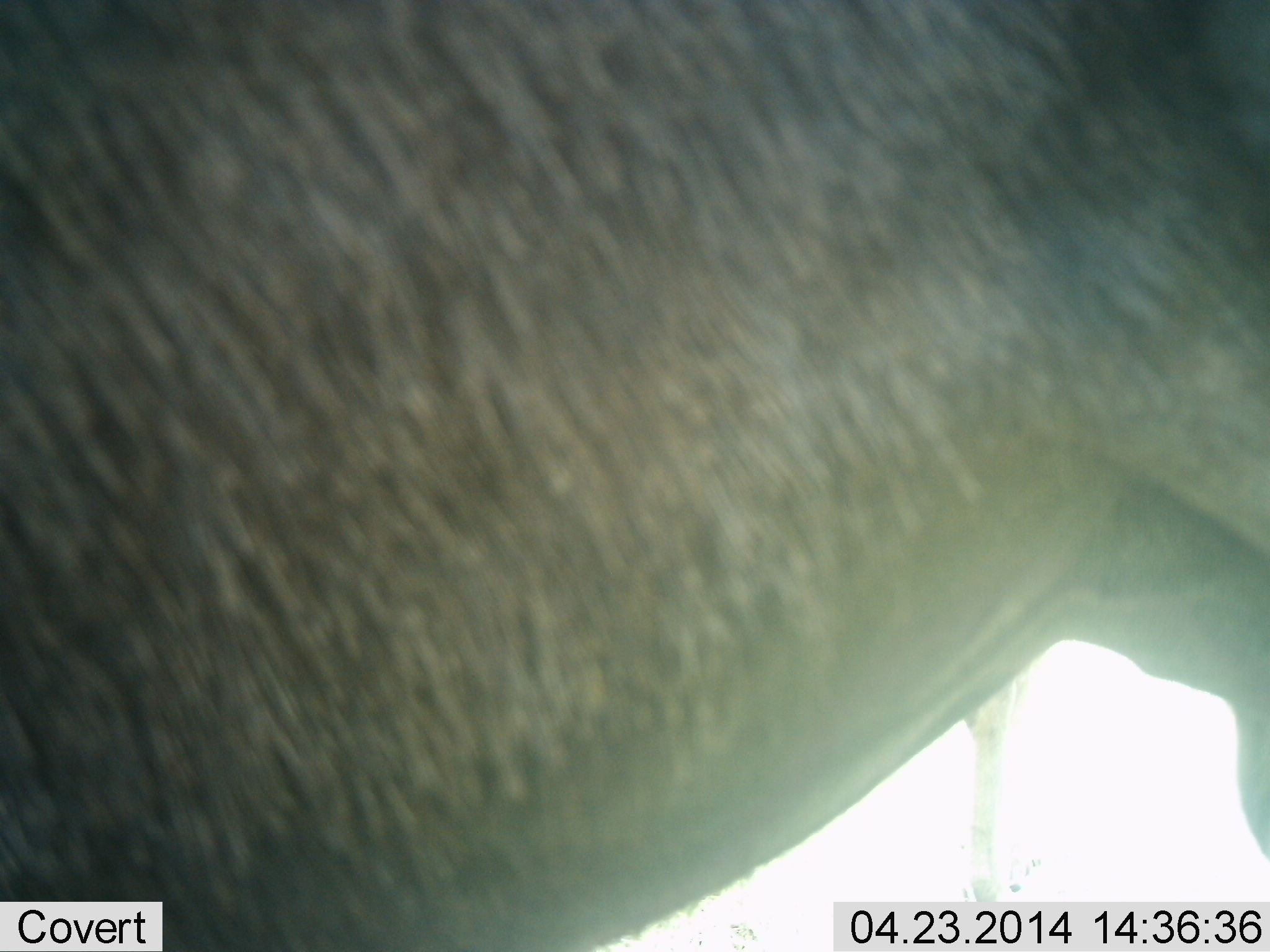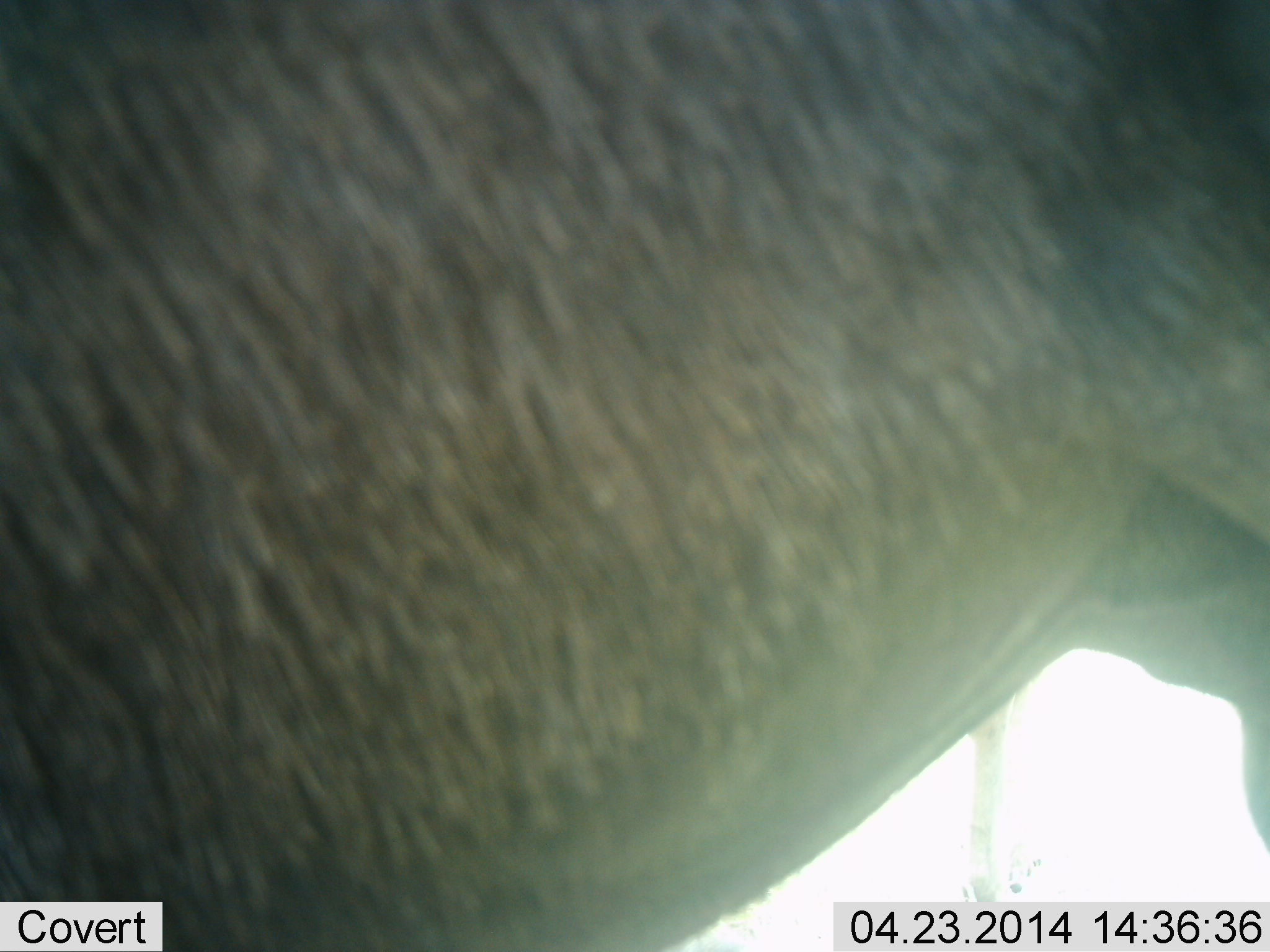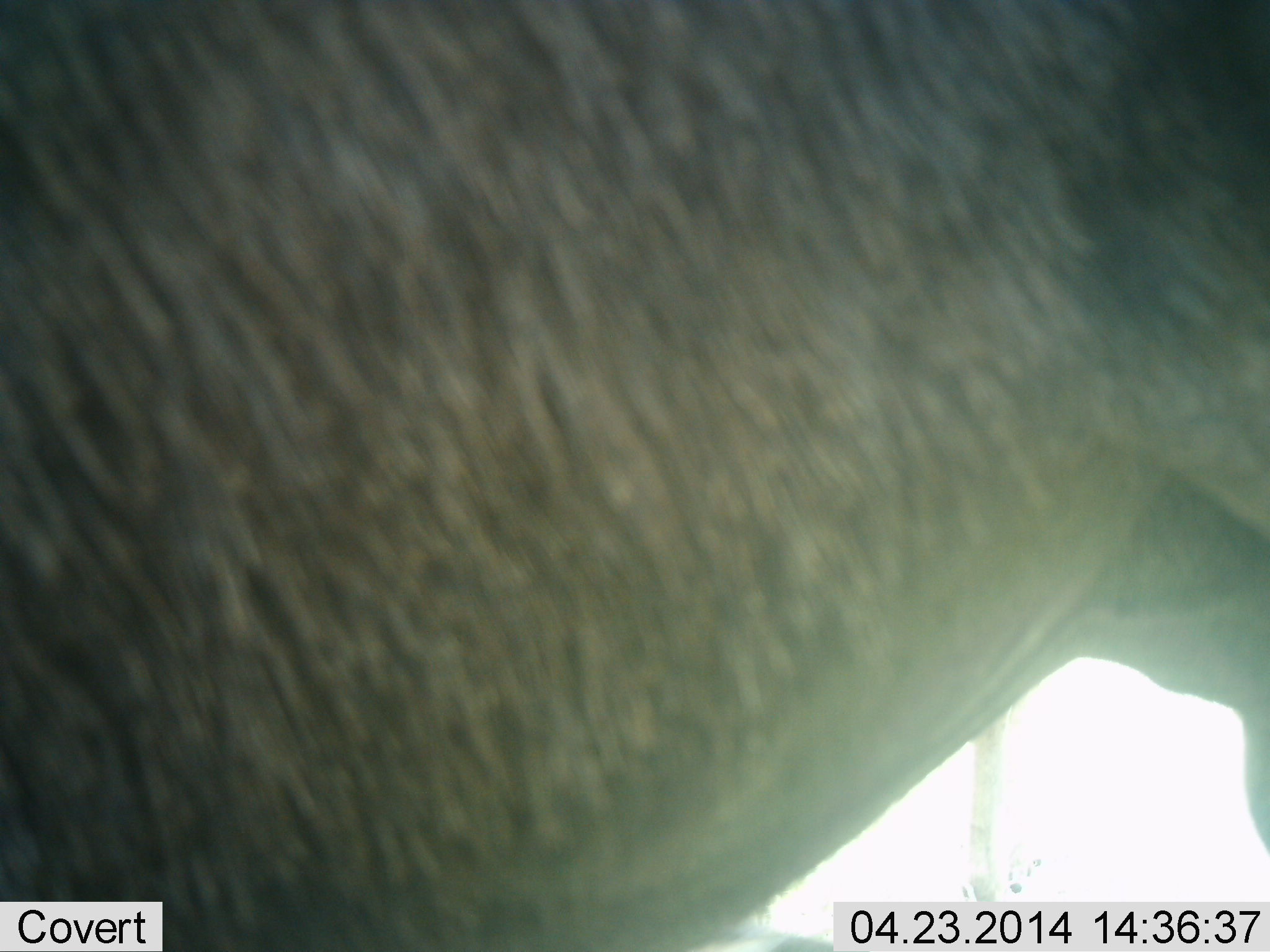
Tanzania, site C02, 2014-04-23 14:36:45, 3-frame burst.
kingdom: Animalia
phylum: Chordata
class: Mammalia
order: Artiodactyla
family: Bovidae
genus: Connochaetes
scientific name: Connochaetes taurinus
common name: blue wildebeest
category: wildebeest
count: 1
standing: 100%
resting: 0%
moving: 0%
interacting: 0%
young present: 0%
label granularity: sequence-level